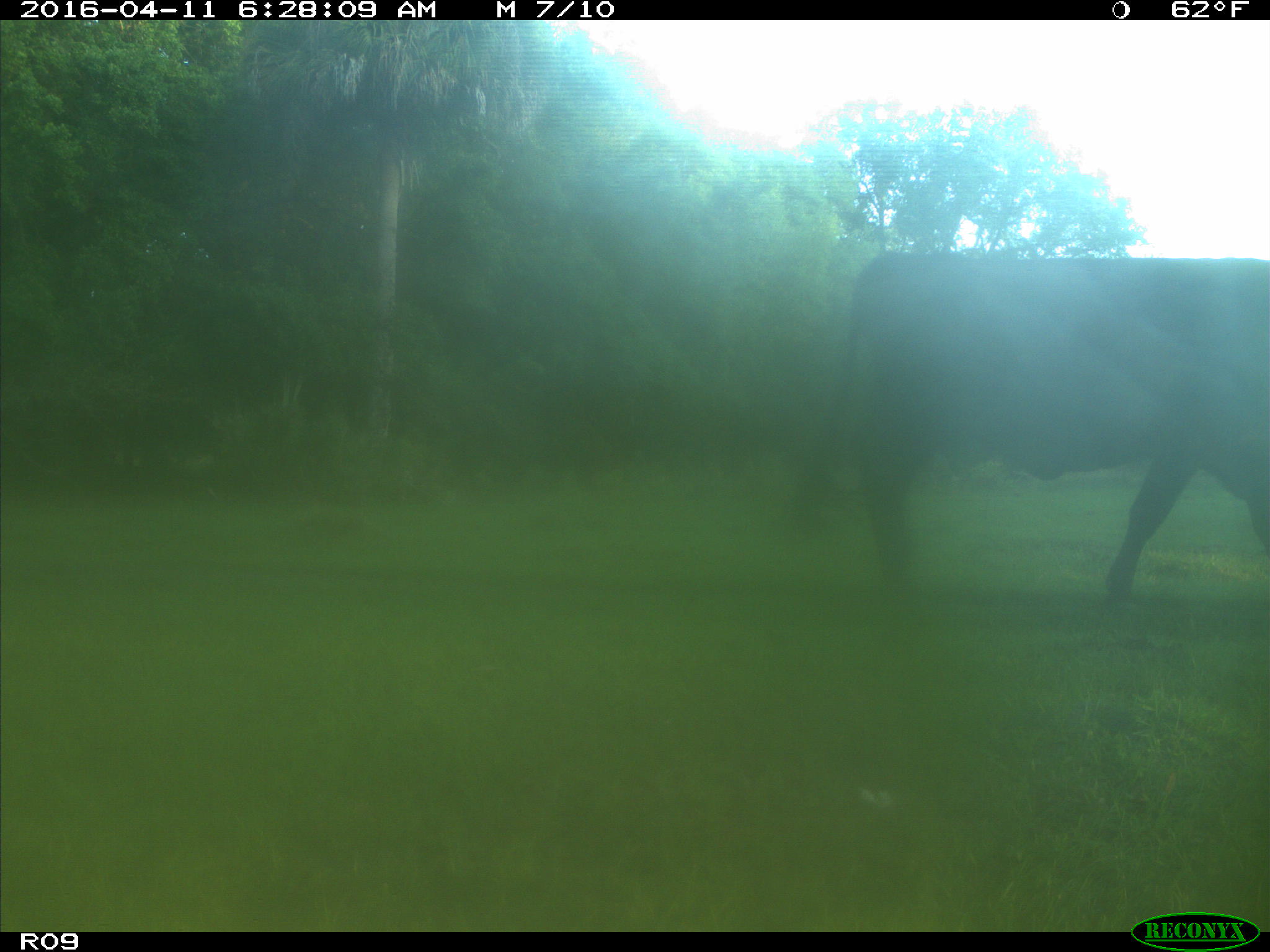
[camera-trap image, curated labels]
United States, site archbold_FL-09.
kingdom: Animalia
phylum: Chordata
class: Mammalia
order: Artiodactyla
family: Bovidae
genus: Bos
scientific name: Bos taurus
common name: domestic cow